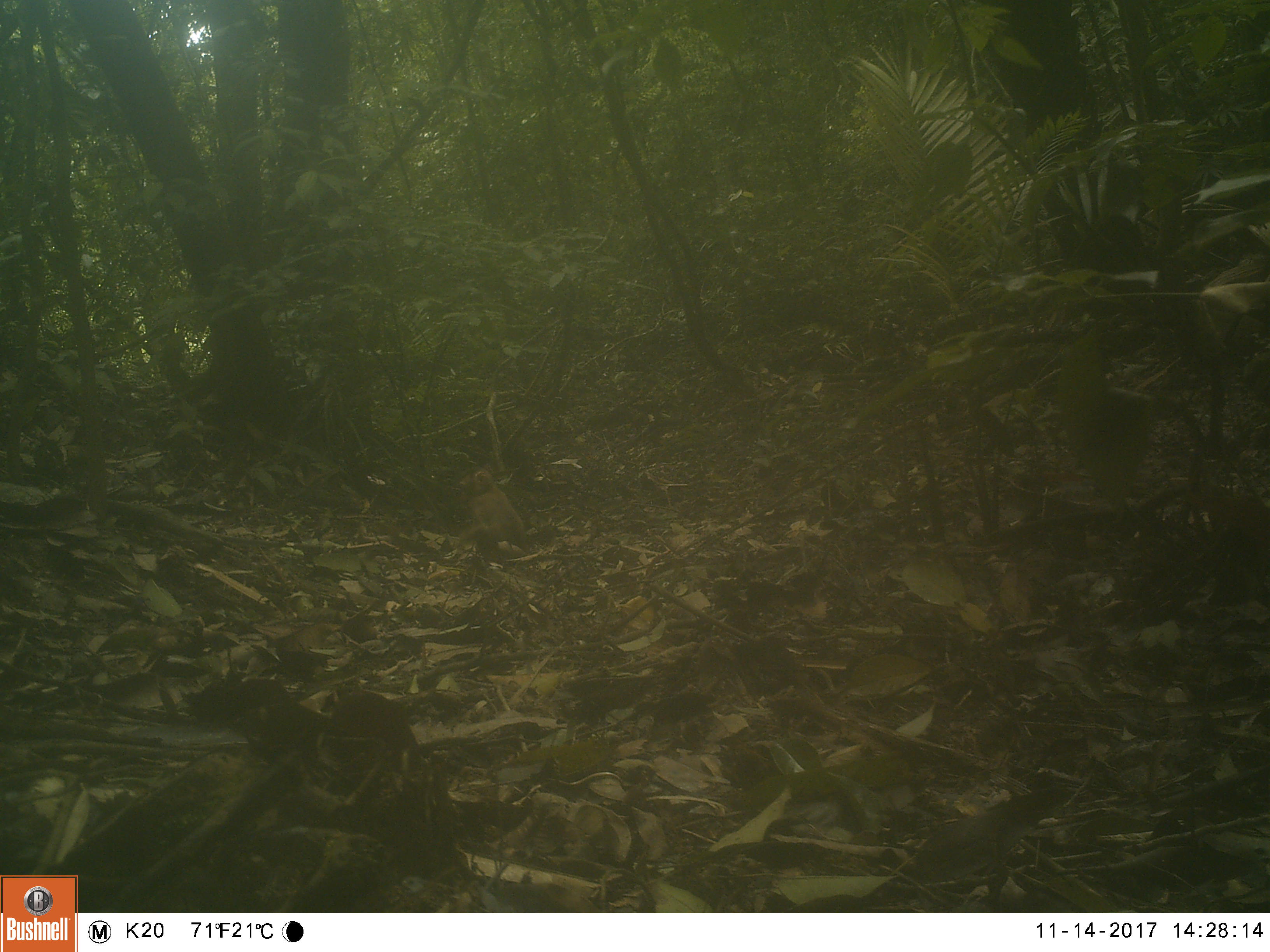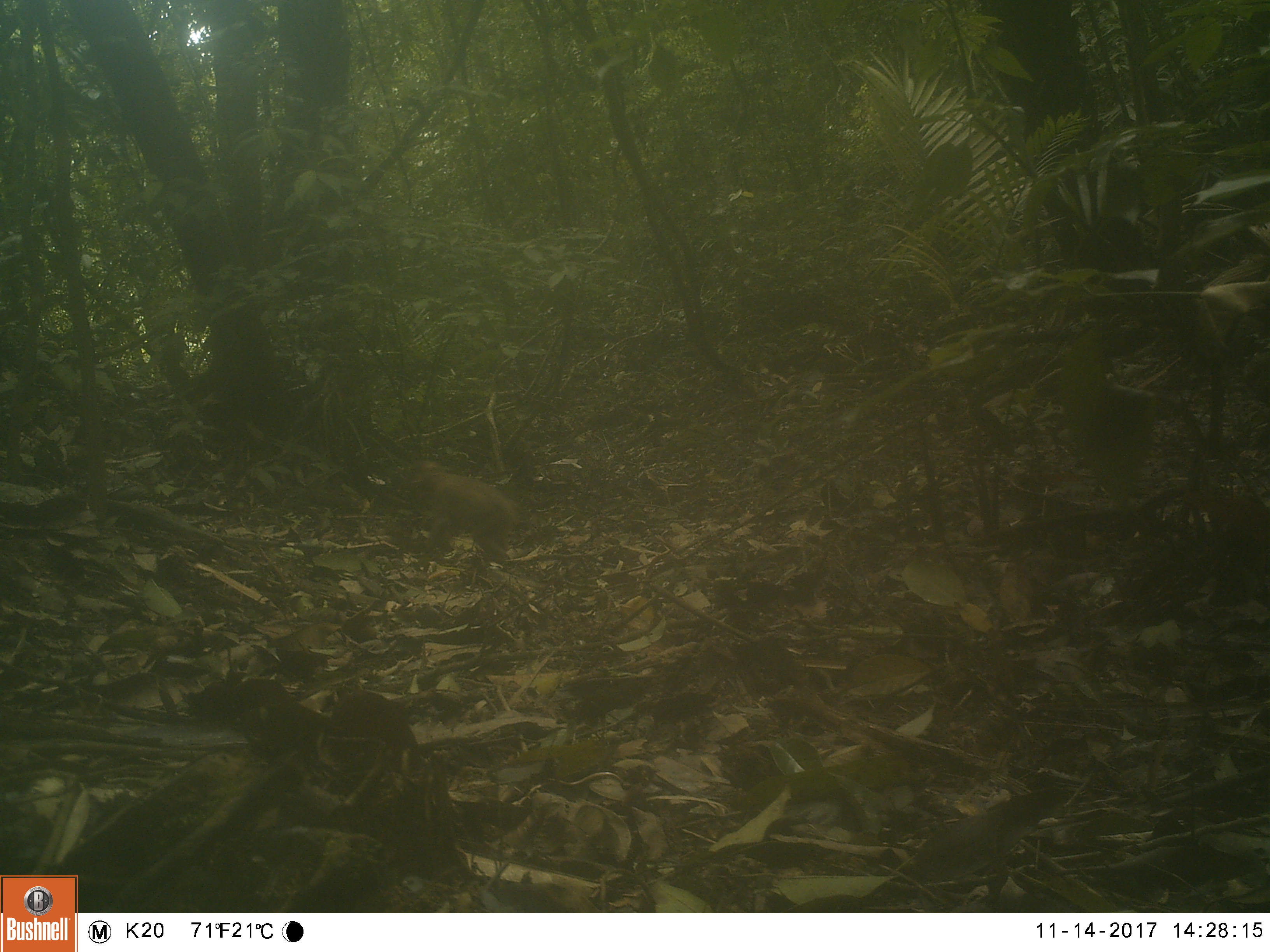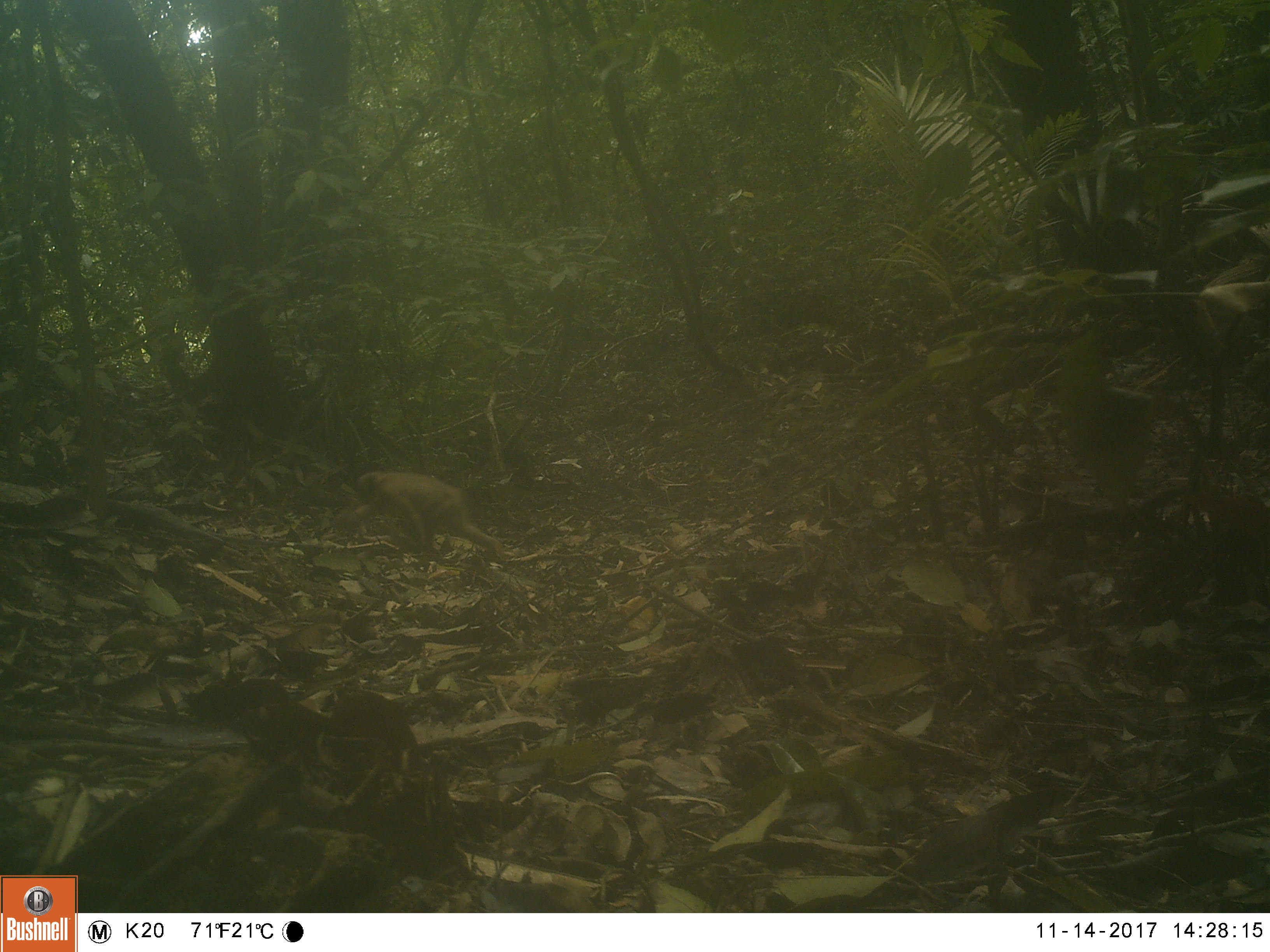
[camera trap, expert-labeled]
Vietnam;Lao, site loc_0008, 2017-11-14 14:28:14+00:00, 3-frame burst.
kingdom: Animalia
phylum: Chordata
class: Mammalia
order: Primates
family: Cercopithecidae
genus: Macaca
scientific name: Macaca nemestrina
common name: pig-tailed macaque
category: pig tailed macaque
Pig tailed macaque (pig-tailed macaque) (Macaca nemestrina). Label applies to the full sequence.